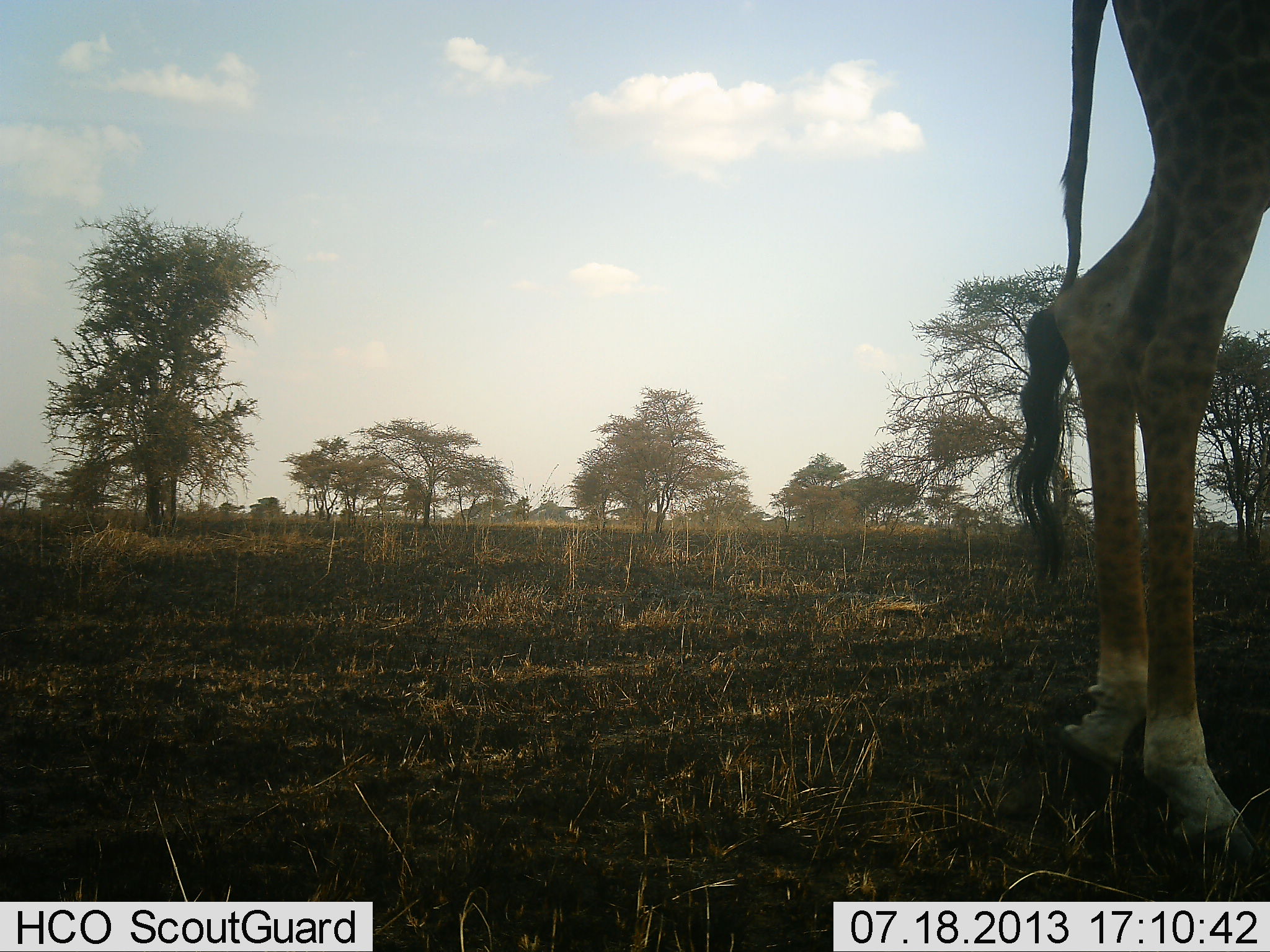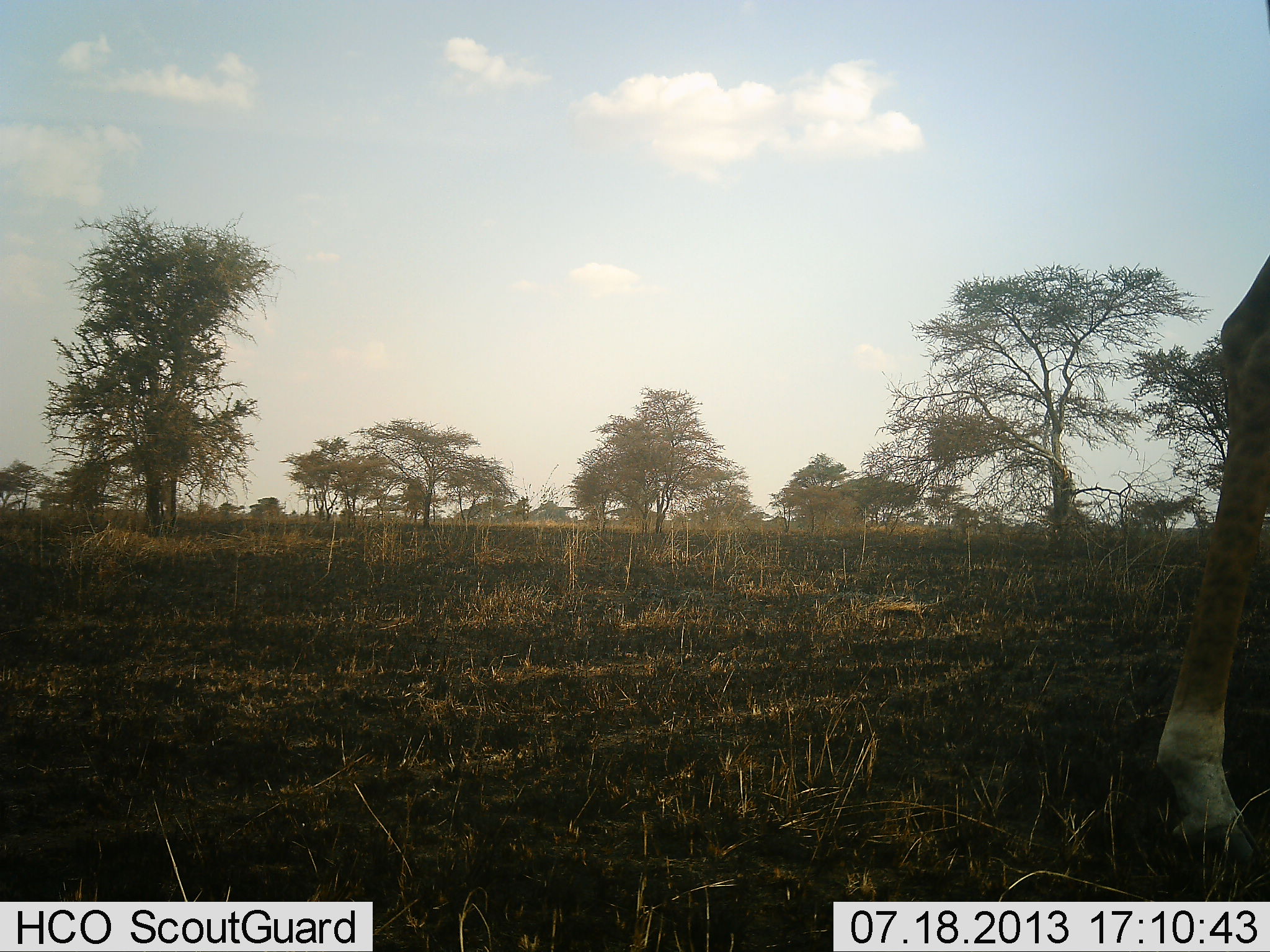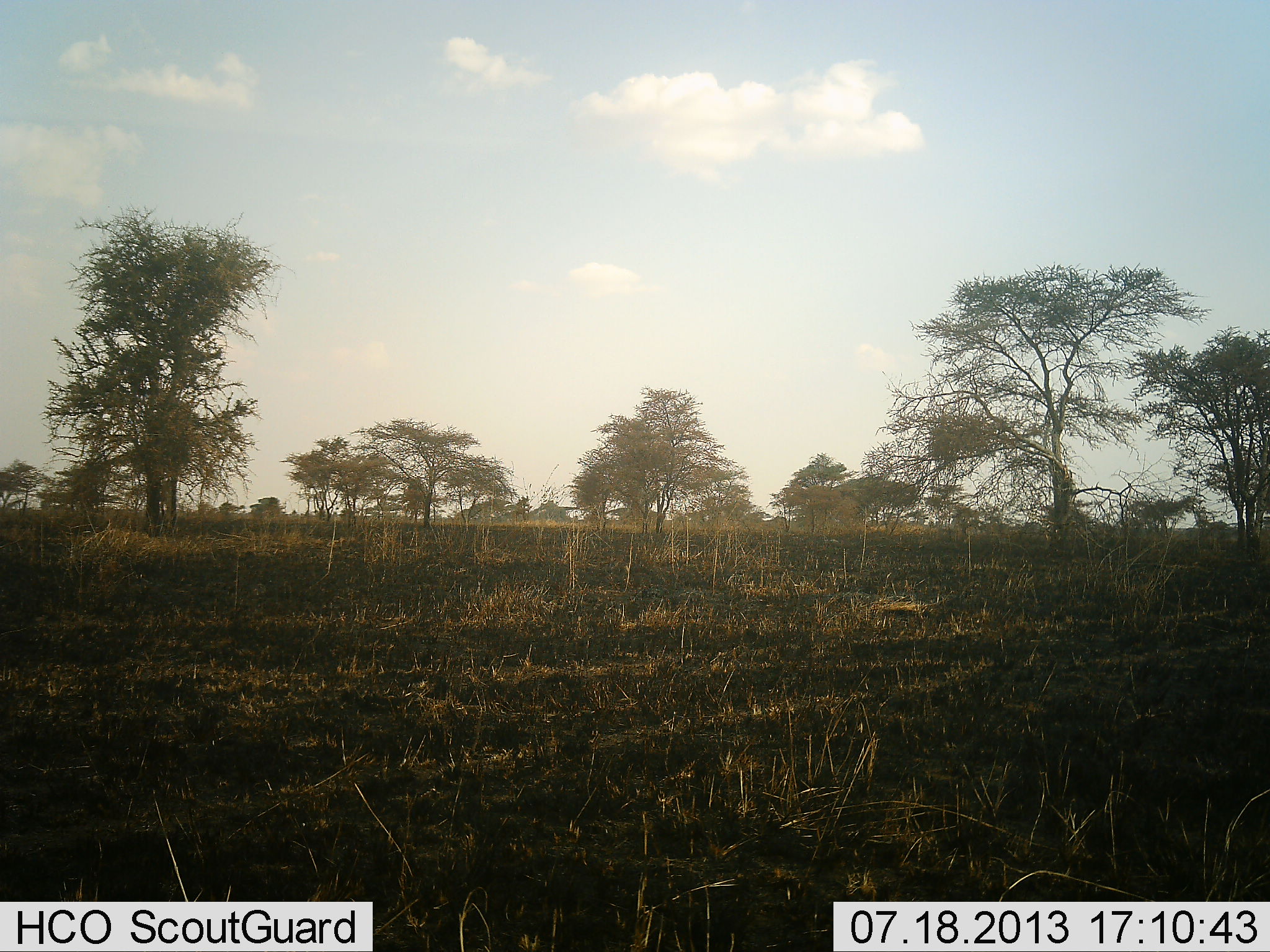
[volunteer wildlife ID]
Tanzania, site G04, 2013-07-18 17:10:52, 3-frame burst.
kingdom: Animalia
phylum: Chordata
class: Mammalia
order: Artiodactyla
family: Giraffidae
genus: Giraffa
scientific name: Giraffa camelopardalis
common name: giraffe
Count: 1.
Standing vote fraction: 6%.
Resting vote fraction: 0%.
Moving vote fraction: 100%.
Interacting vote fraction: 0%.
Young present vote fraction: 0%.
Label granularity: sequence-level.